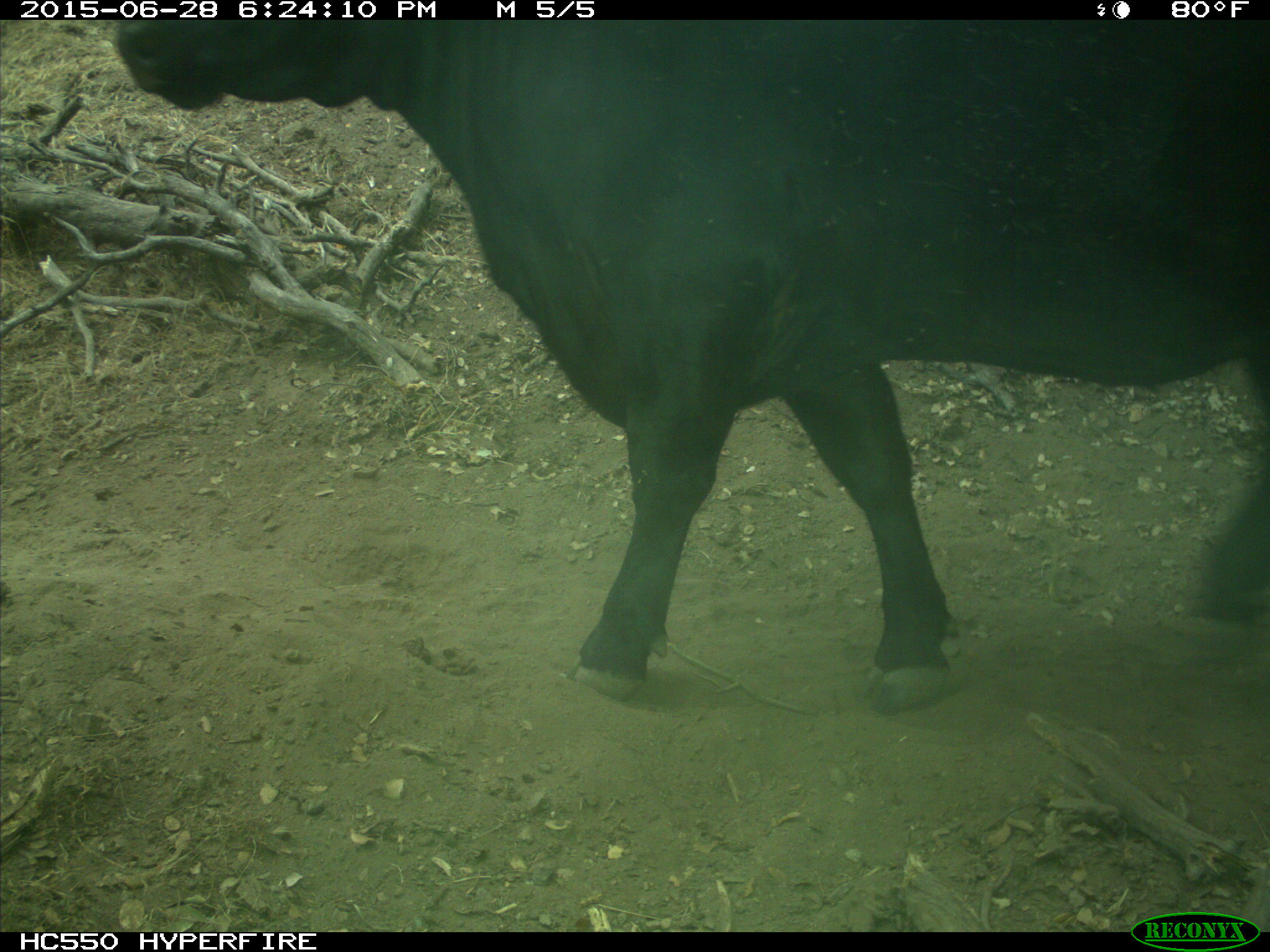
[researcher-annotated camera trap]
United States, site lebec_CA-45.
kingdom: Animalia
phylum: Chordata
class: Mammalia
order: Artiodactyla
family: Bovidae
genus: Bos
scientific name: Bos taurus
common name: domestic cow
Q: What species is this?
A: Bos taurus (domestic cow).